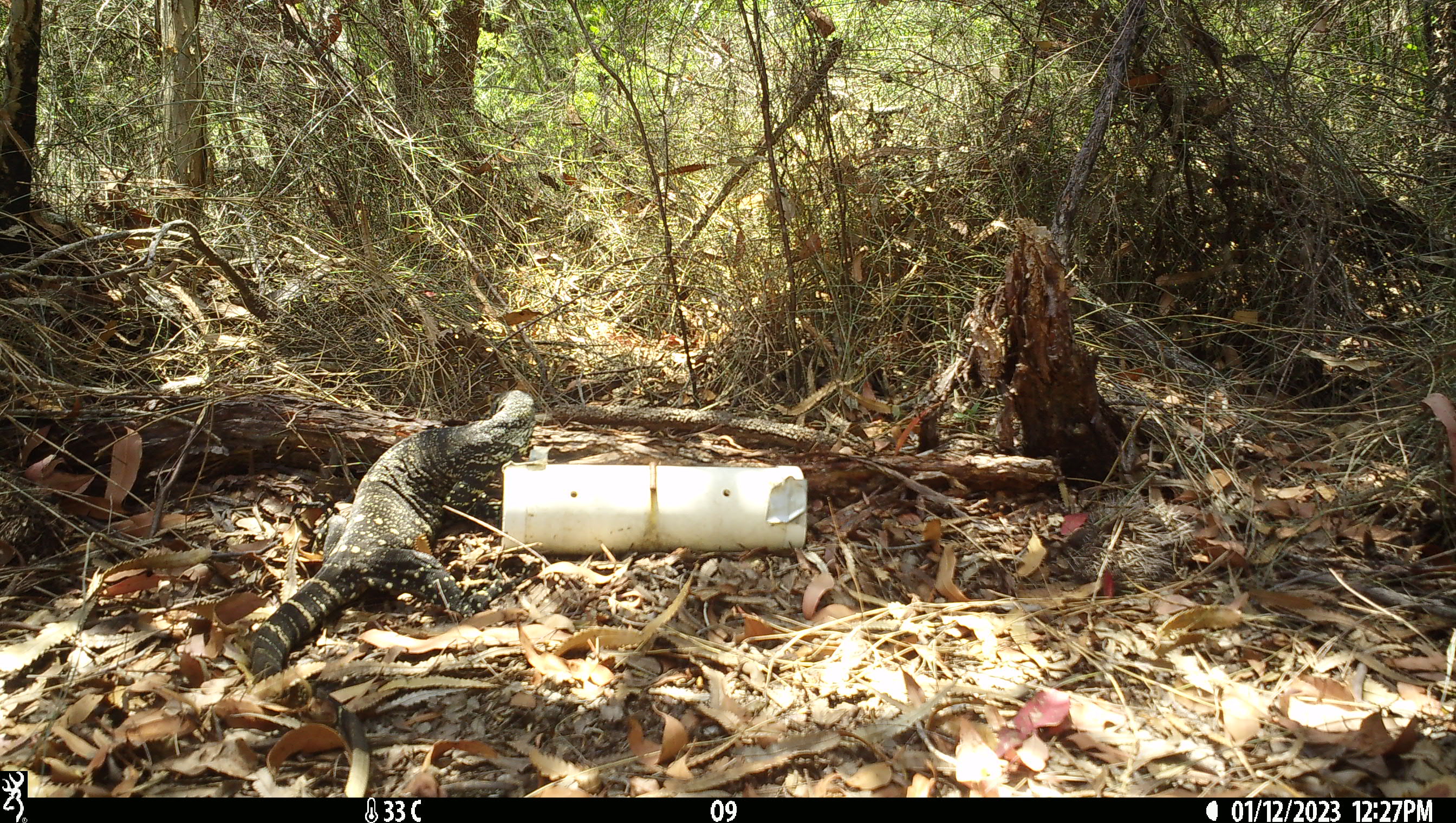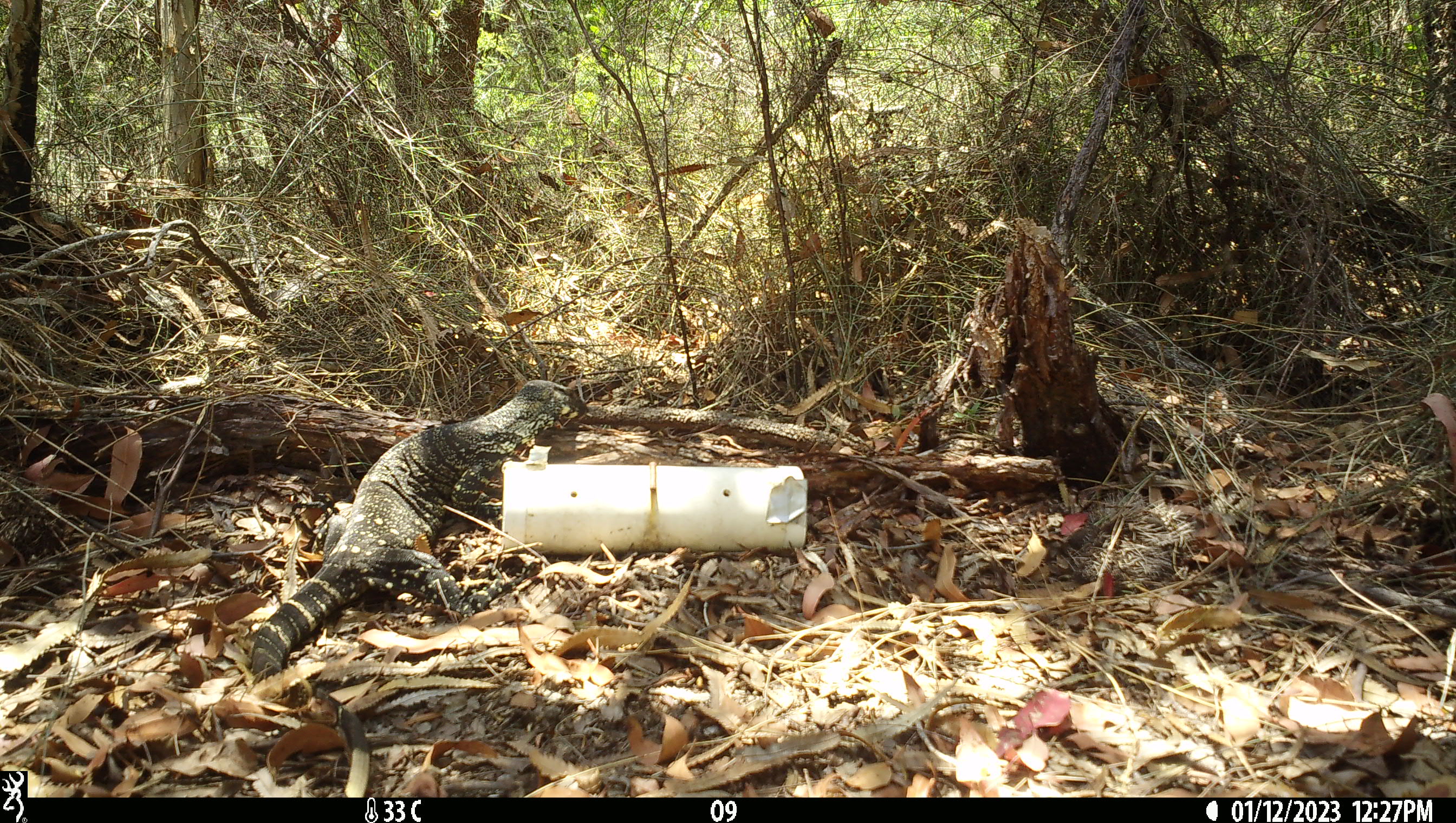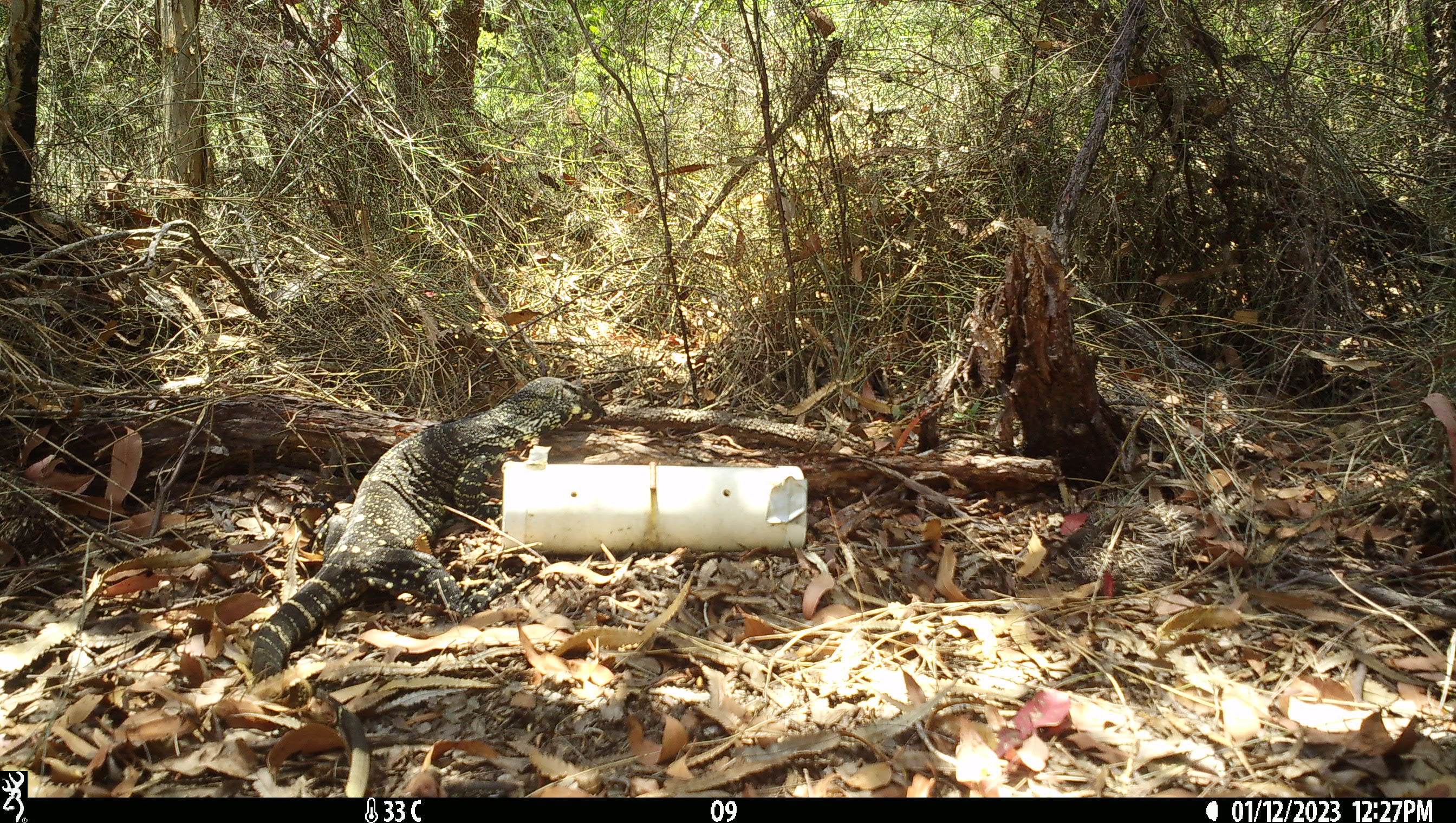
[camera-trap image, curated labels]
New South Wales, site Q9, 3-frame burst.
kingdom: Animalia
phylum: Chordata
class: Reptilia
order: Squamata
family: Varanidae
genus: Varanus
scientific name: Varanus varius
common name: lace monitor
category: goanna